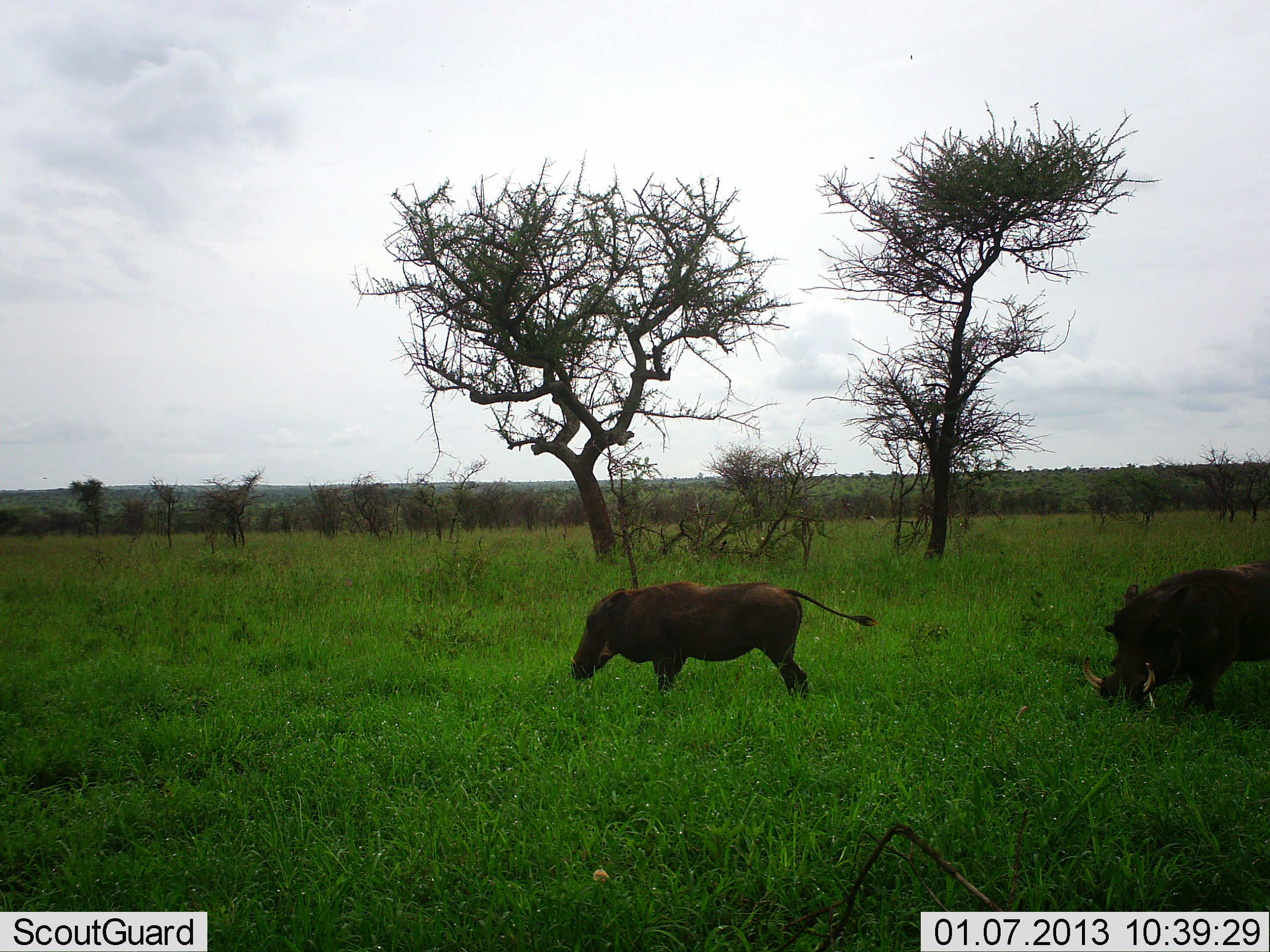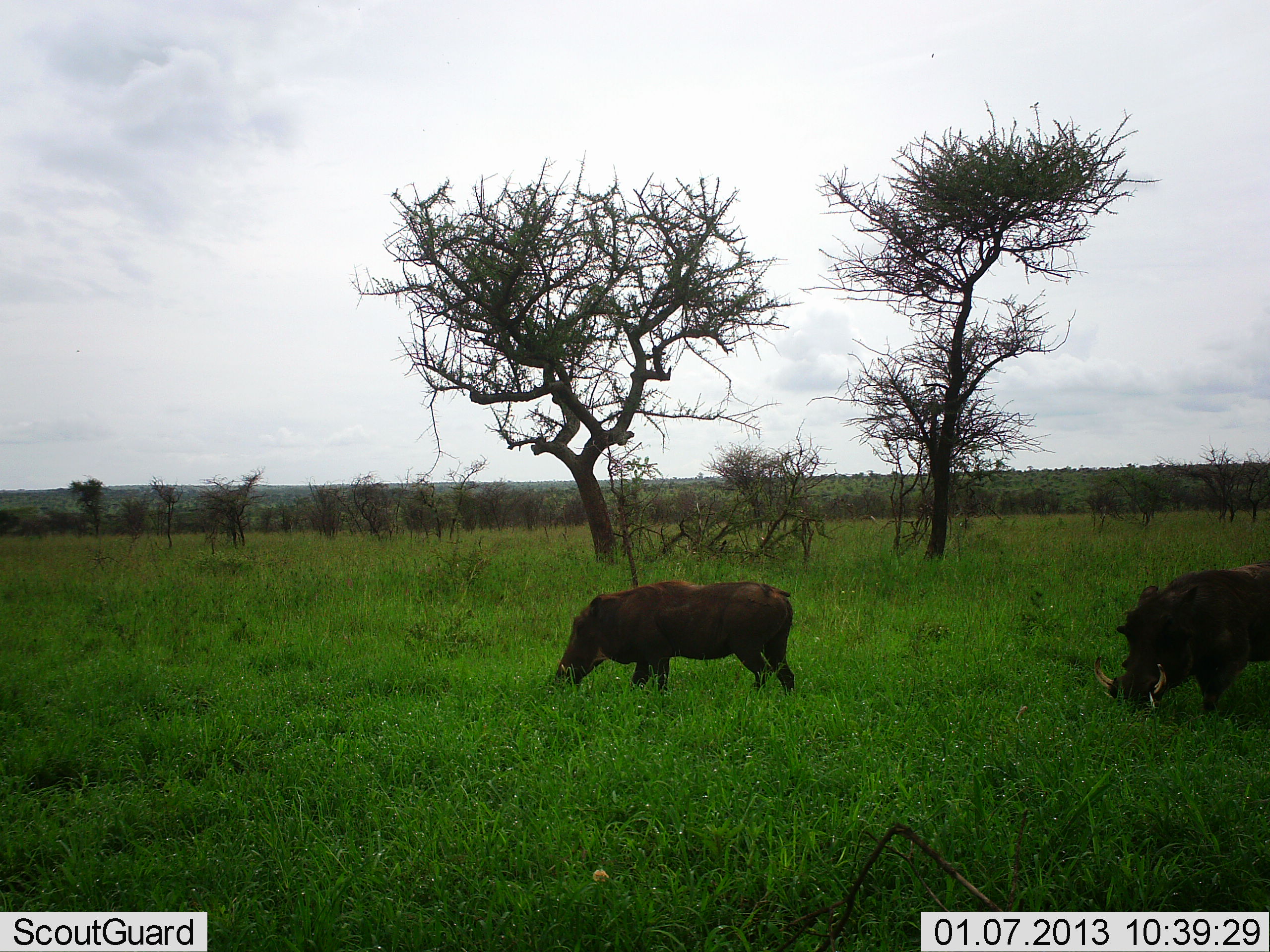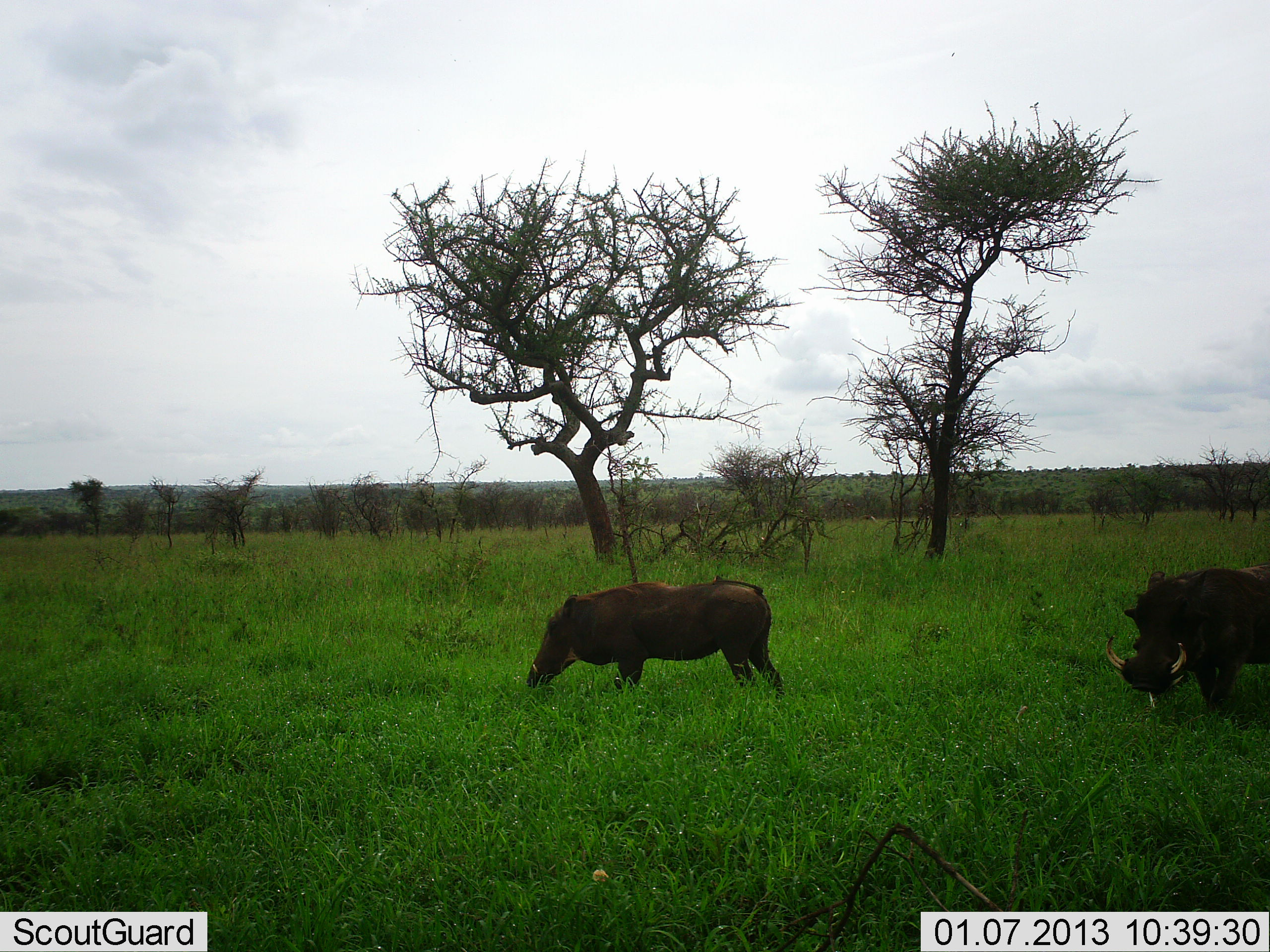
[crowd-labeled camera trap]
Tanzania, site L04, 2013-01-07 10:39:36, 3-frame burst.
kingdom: Animalia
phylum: Chordata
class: Mammalia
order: Artiodactyla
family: Suidae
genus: Phacochoerus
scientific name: Phacochoerus africanus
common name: warthog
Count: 2.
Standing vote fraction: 14%.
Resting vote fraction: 0%.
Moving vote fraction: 18%.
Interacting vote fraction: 0%.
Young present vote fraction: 0%.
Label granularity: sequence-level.